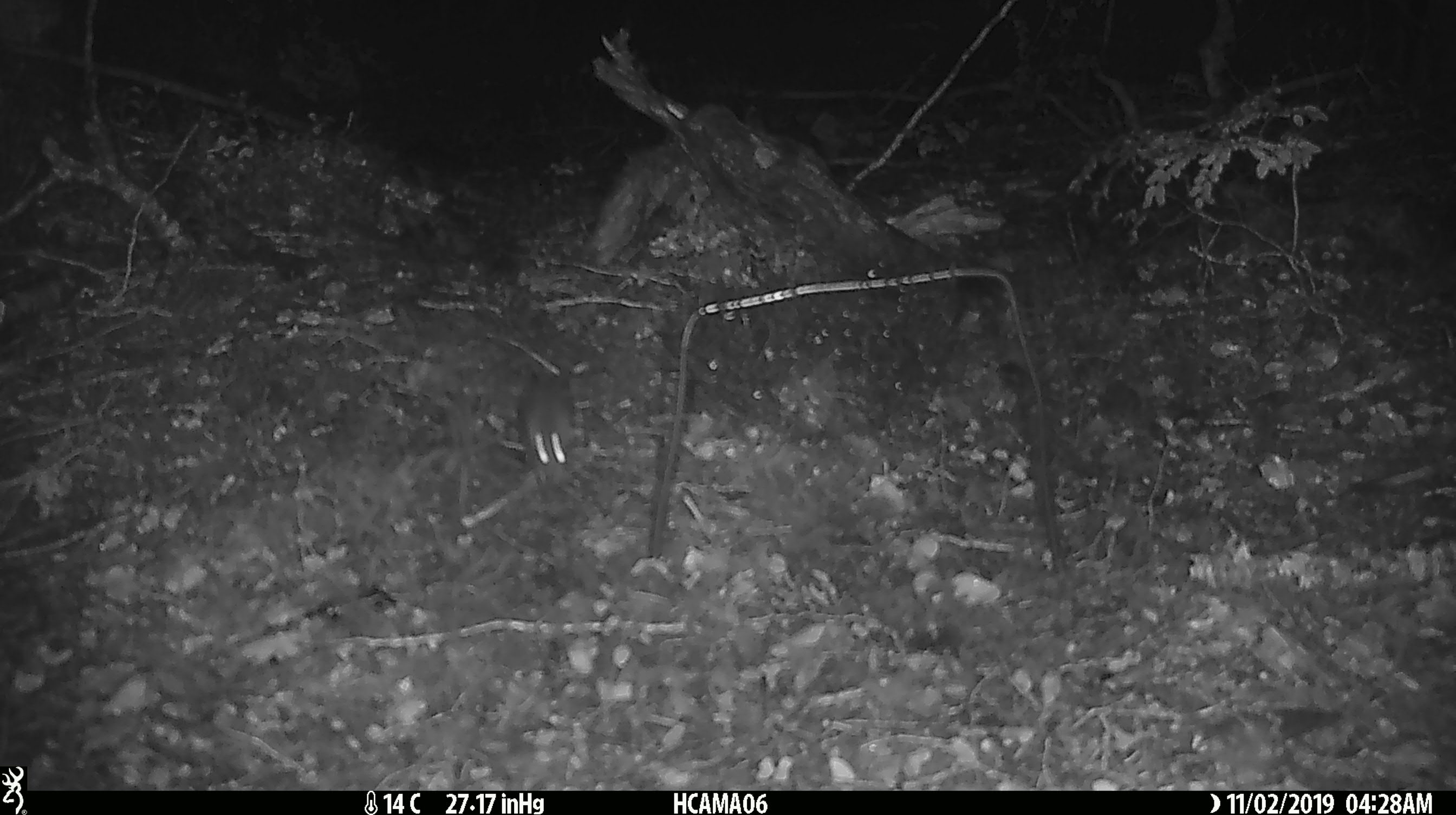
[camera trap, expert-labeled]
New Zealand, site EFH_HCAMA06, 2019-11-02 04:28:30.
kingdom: Animalia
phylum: Chordata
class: Mammalia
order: Rodentia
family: Muridae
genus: Mus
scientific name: Mus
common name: mouse